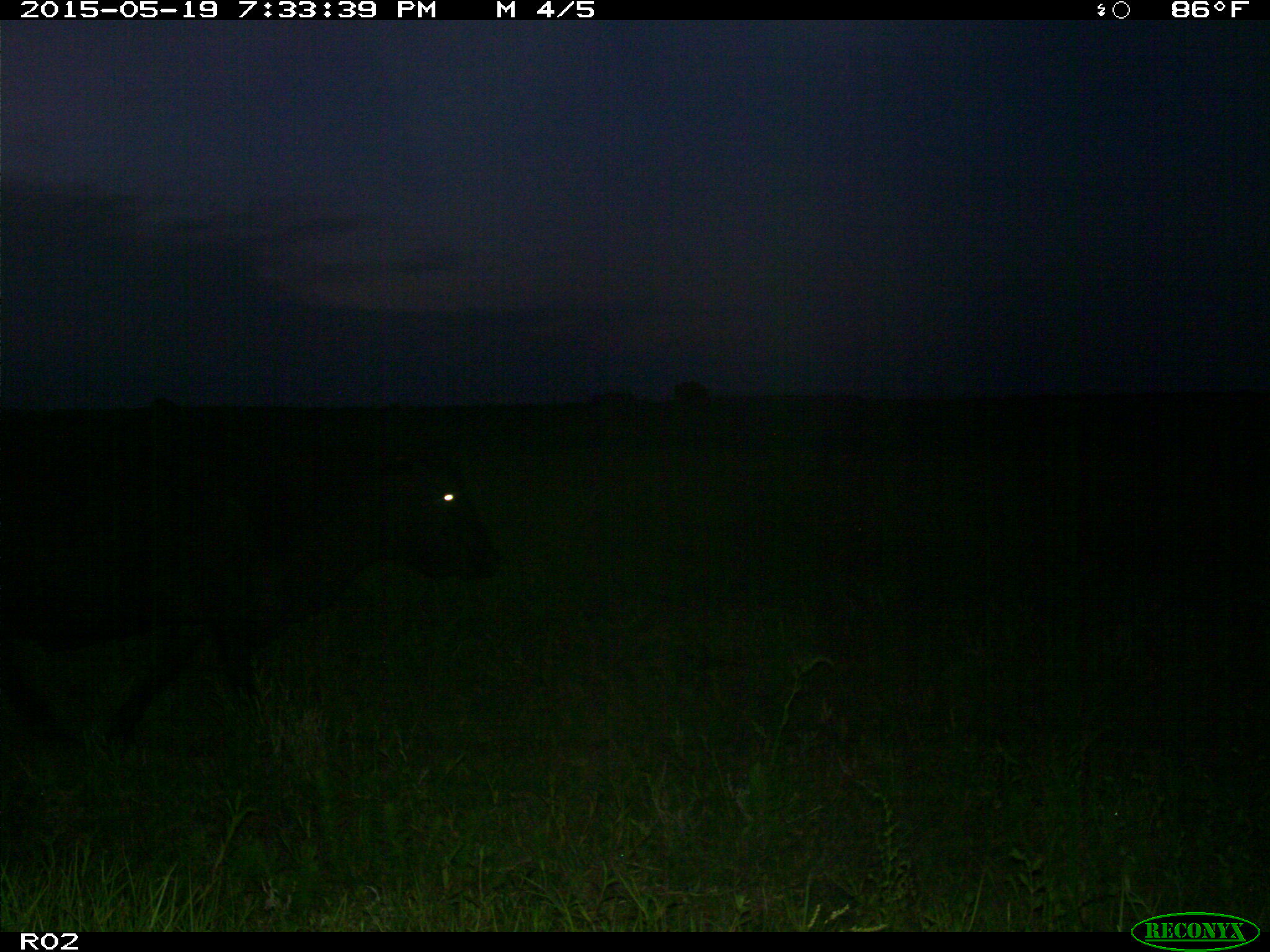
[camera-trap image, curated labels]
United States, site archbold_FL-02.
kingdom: Animalia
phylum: Chordata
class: Mammalia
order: Artiodactyla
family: Bovidae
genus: Bos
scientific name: Bos taurus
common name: domestic cow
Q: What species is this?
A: Bos taurus (domestic cow).